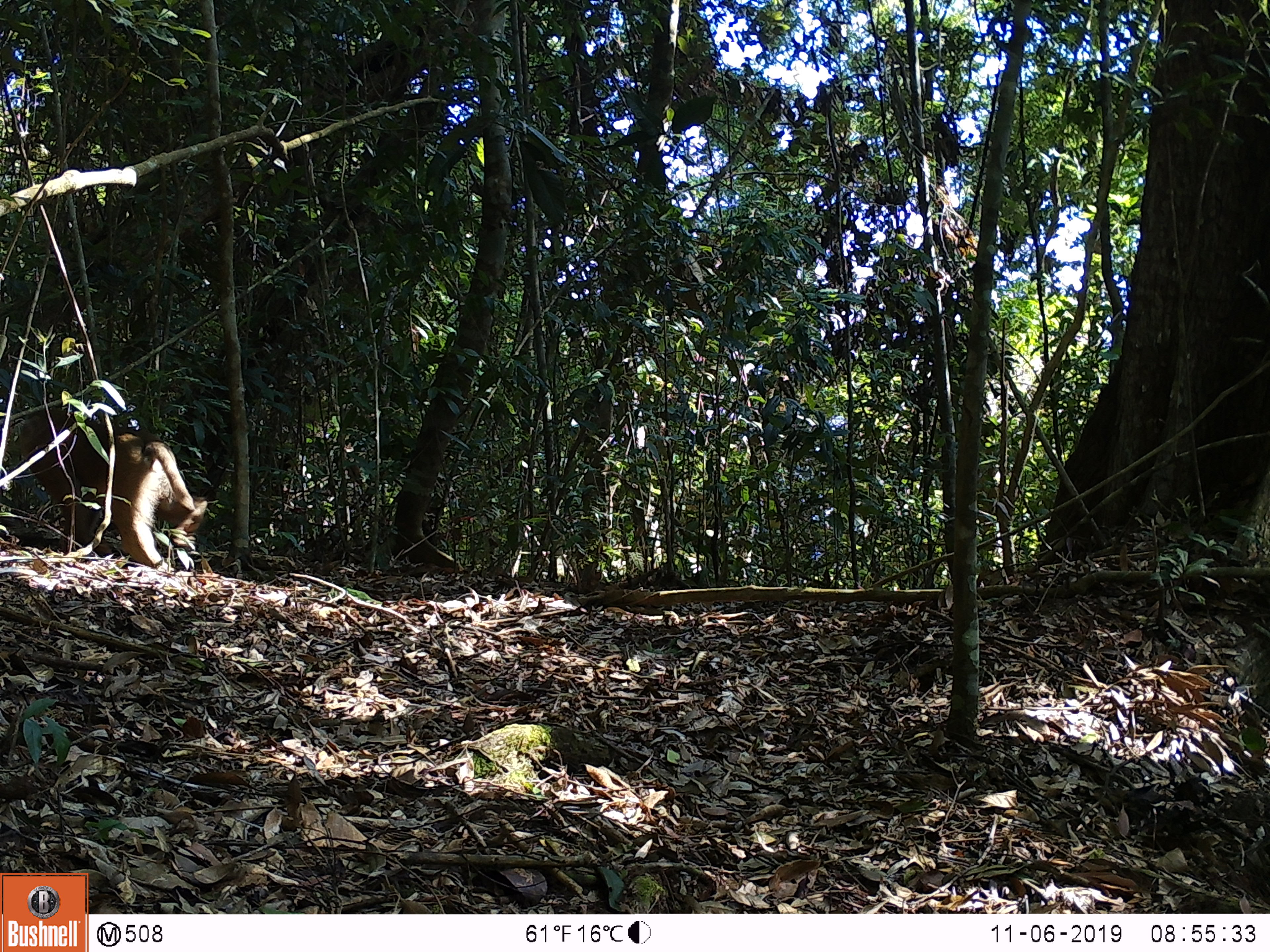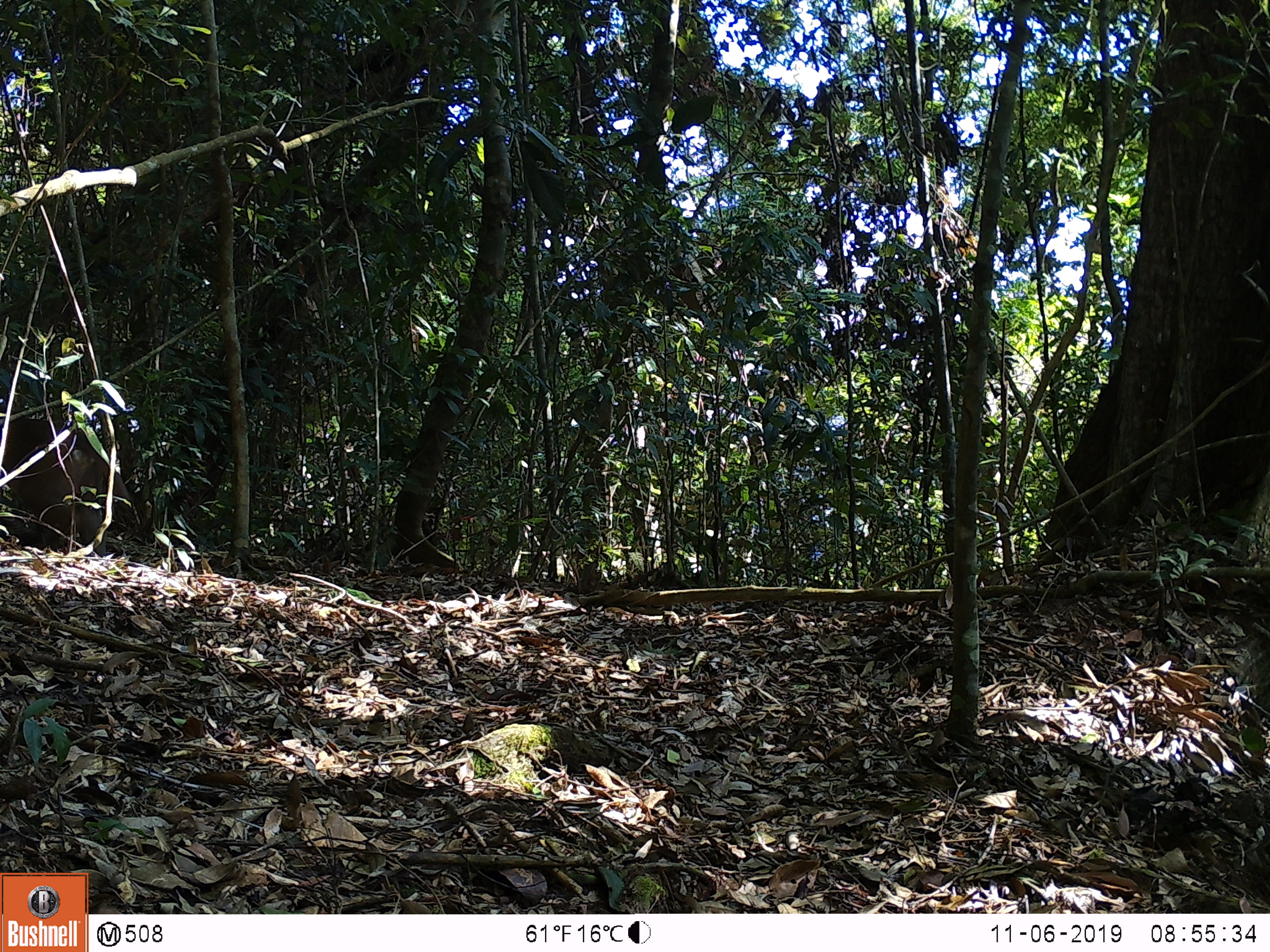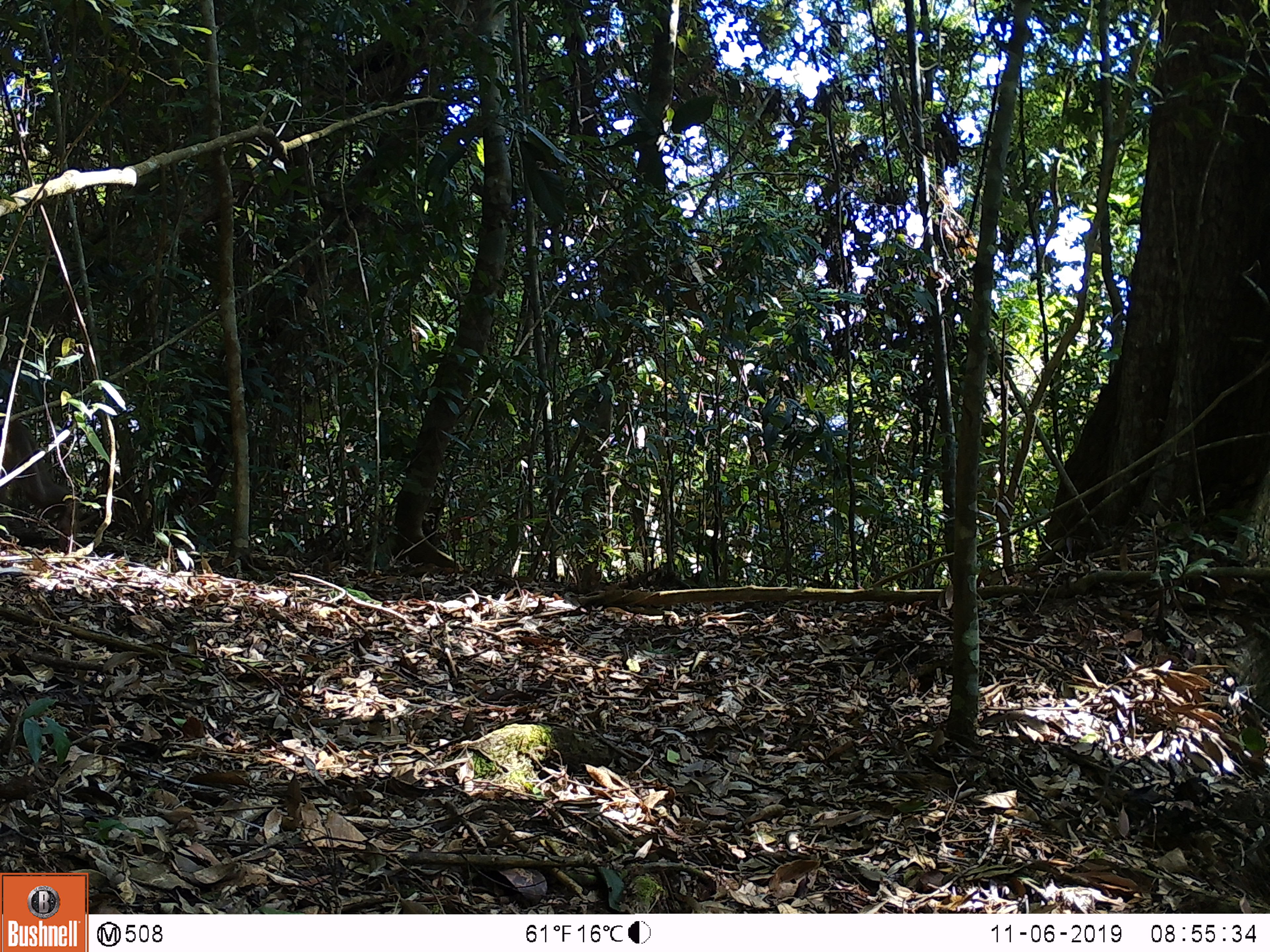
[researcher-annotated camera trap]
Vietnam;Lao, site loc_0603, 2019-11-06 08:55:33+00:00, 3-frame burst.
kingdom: Animalia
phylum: Chordata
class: Mammalia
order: Primates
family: Cercopithecidae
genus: Macaca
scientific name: Macaca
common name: macaques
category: assam or rhesus macaque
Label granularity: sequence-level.